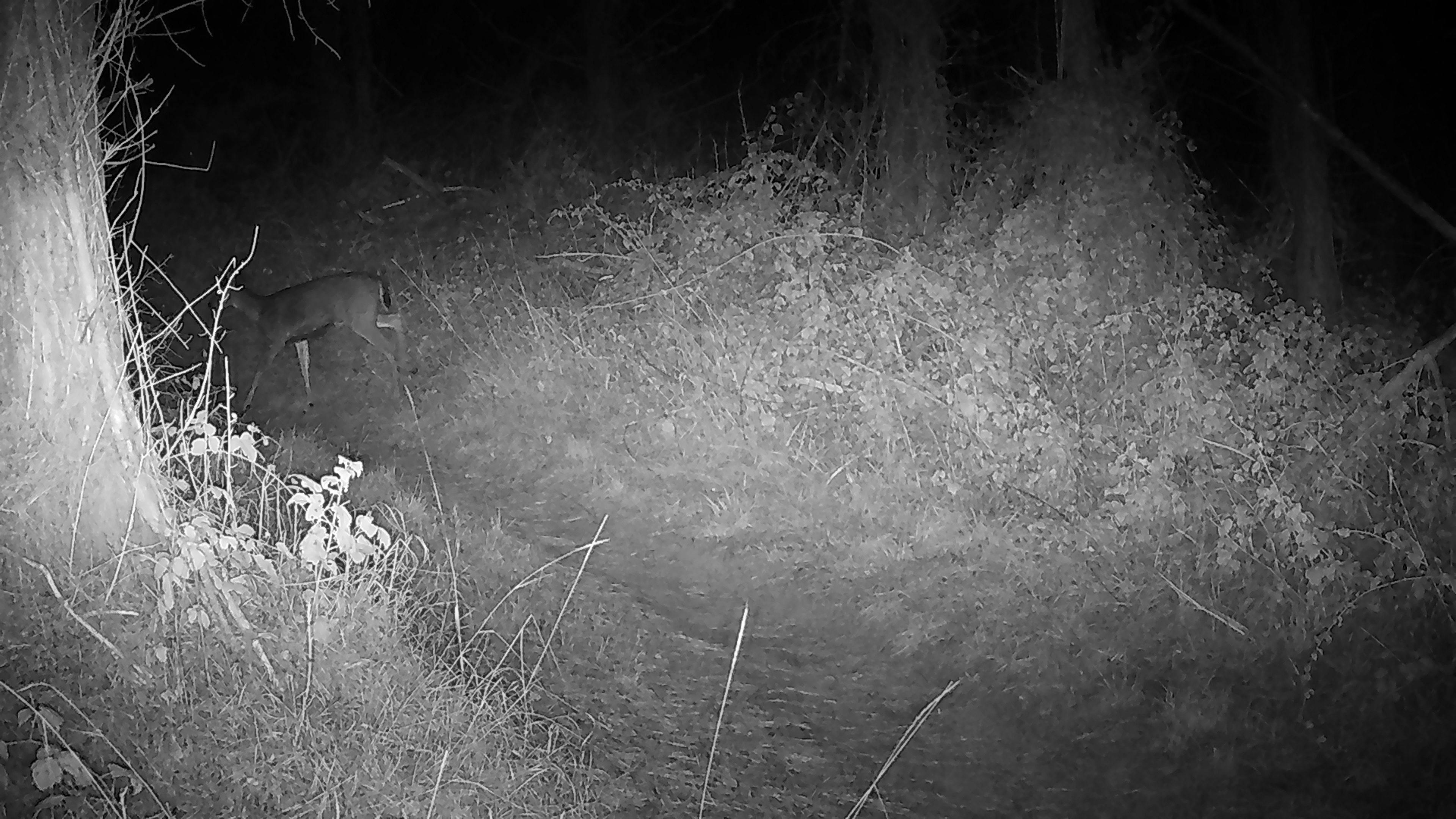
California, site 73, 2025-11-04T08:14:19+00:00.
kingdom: Animalia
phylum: Chordata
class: Mammalia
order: Artiodactyla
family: Cervidae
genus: Odocoileus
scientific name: Odocoileus hemionus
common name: mule deer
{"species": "mule deer (Odocoileus hemionus)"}